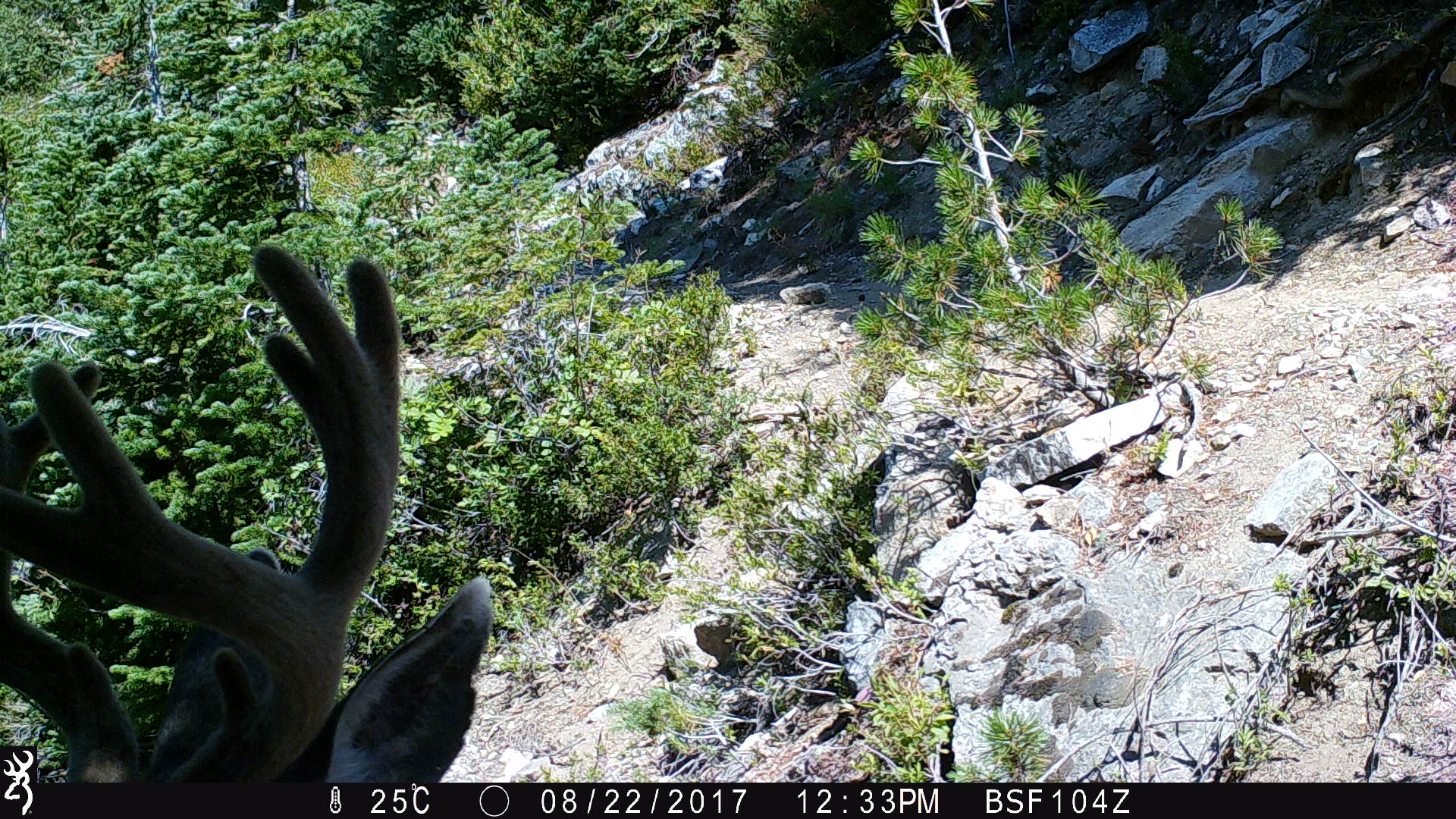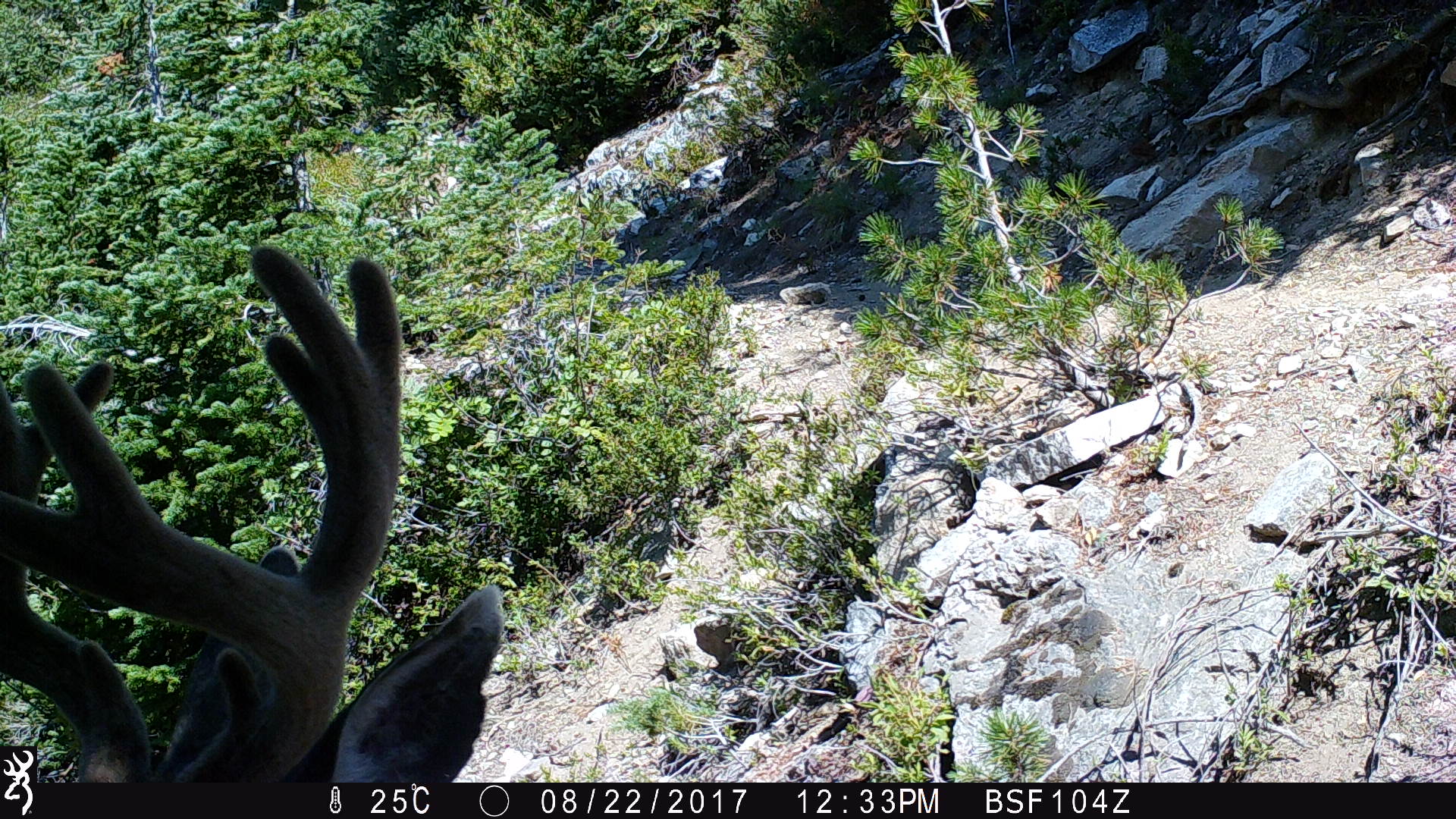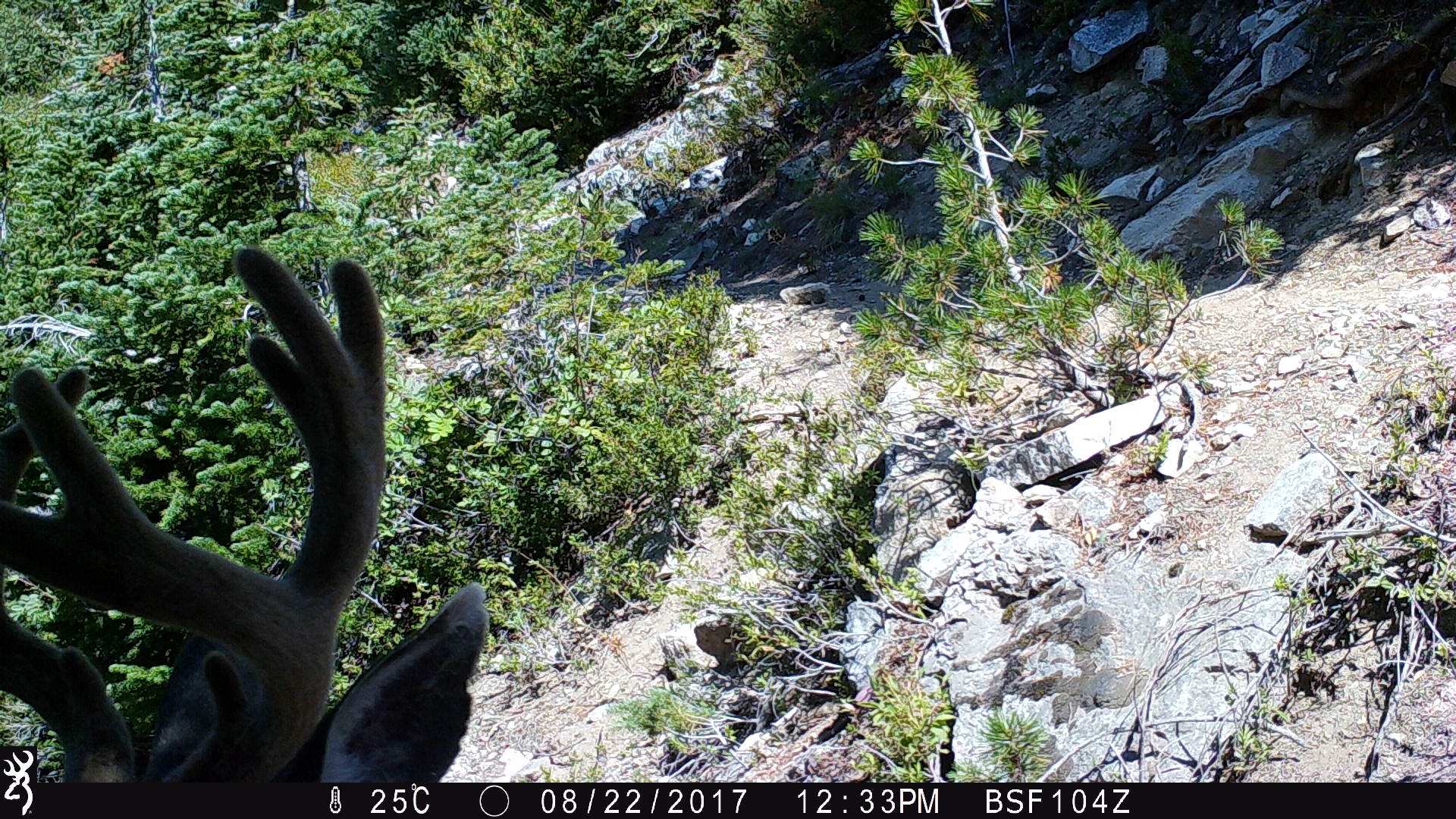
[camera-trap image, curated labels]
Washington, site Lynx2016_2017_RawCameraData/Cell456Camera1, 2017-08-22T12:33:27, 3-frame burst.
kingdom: Animalia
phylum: Chordata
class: Mammalia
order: Artiodactyla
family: Cervidae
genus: Odocoileus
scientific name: Odocoileus hemionus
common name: mule deer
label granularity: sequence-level